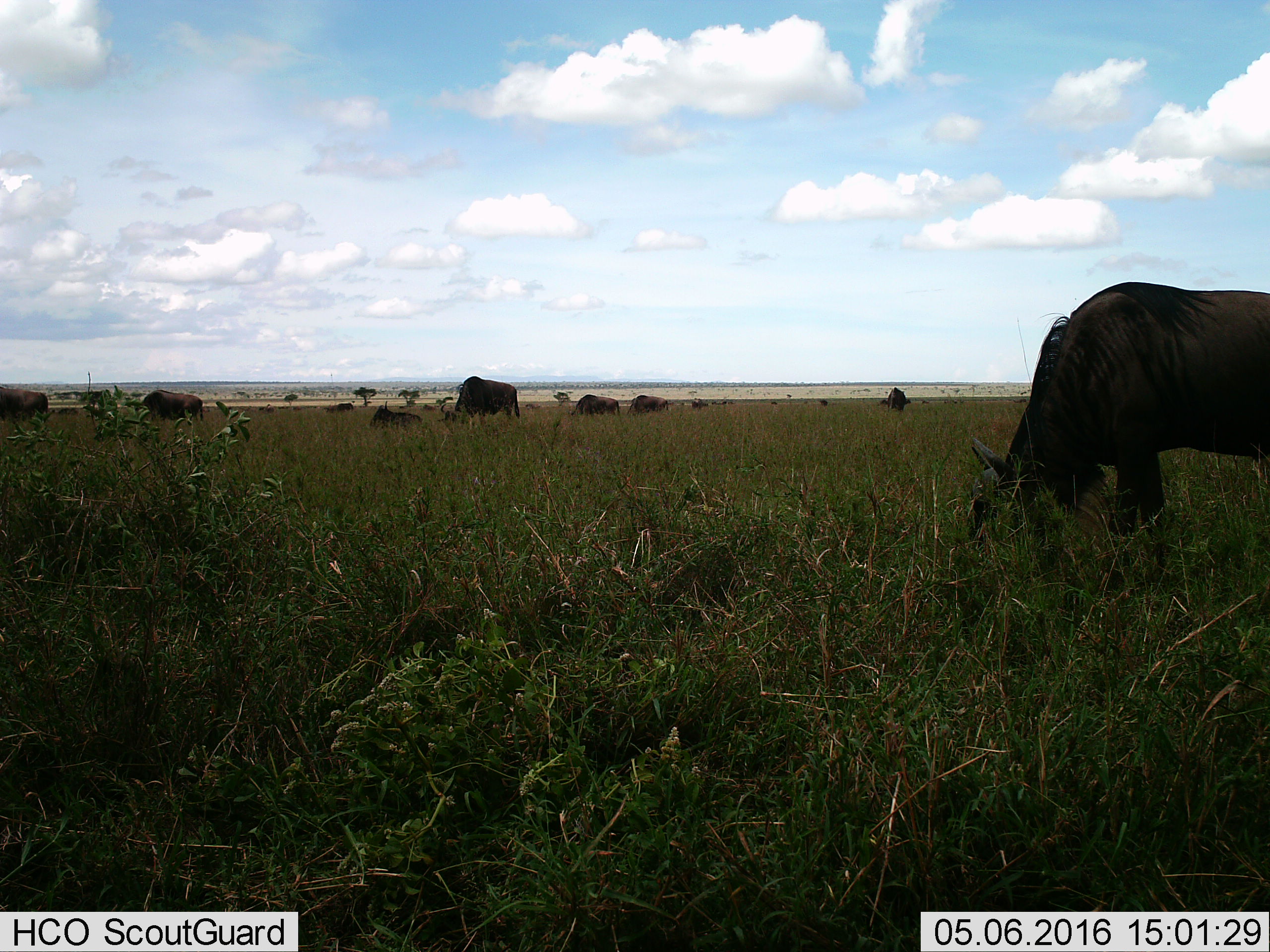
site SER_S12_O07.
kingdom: Animalia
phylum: Chordata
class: Mammalia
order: Artiodactyla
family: Bovidae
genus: Connochaetes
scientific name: Connochaetes taurinus taurinus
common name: blue wildebeest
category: wildebeestblue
Wildebeestblue (blue wildebeest) (Connochaetes taurinus taurinus), count 10. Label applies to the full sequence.